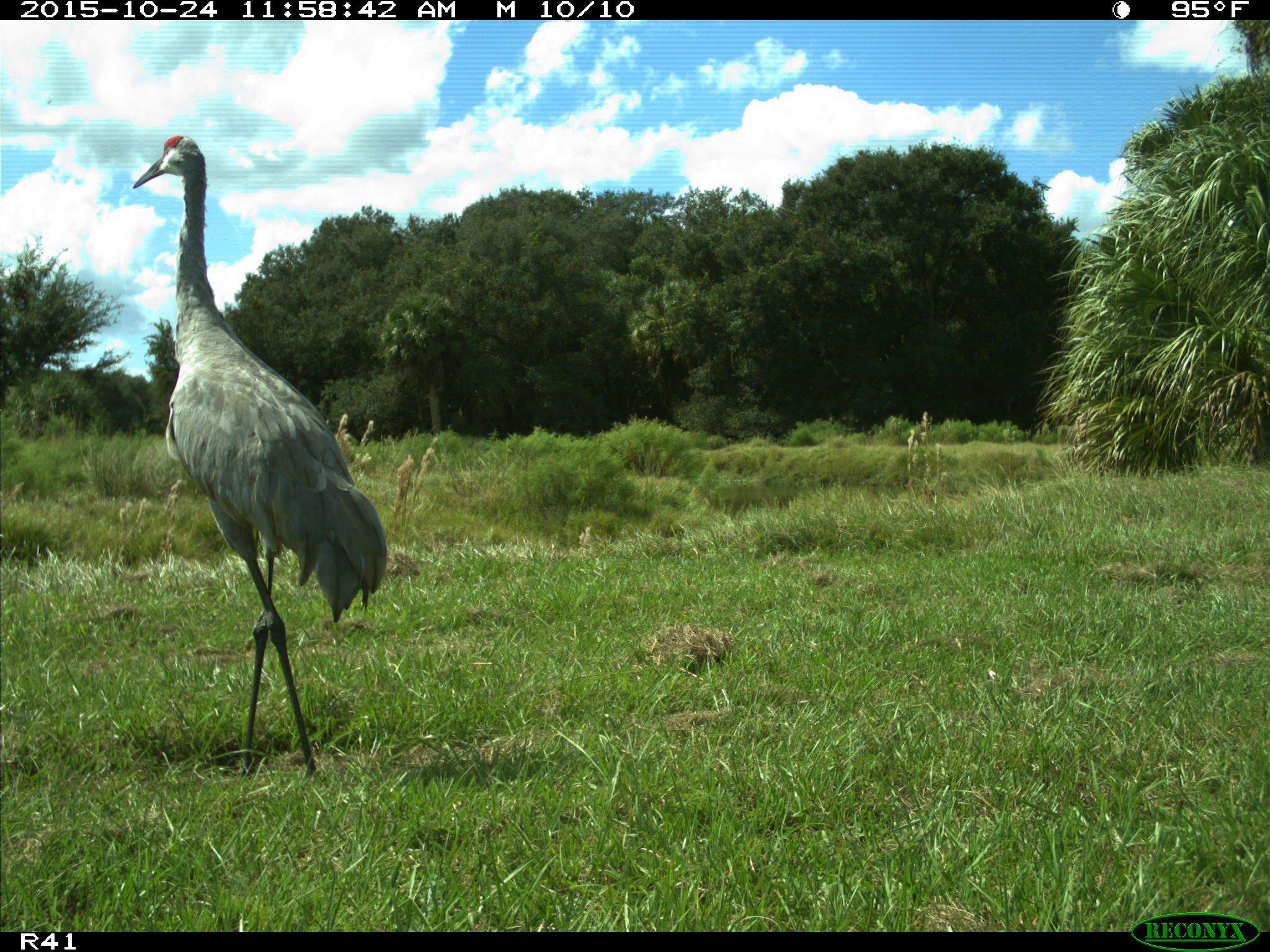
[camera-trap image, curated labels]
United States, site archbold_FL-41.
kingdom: Animalia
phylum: Chordata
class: Aves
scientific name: Aves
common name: birds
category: unidentified bird